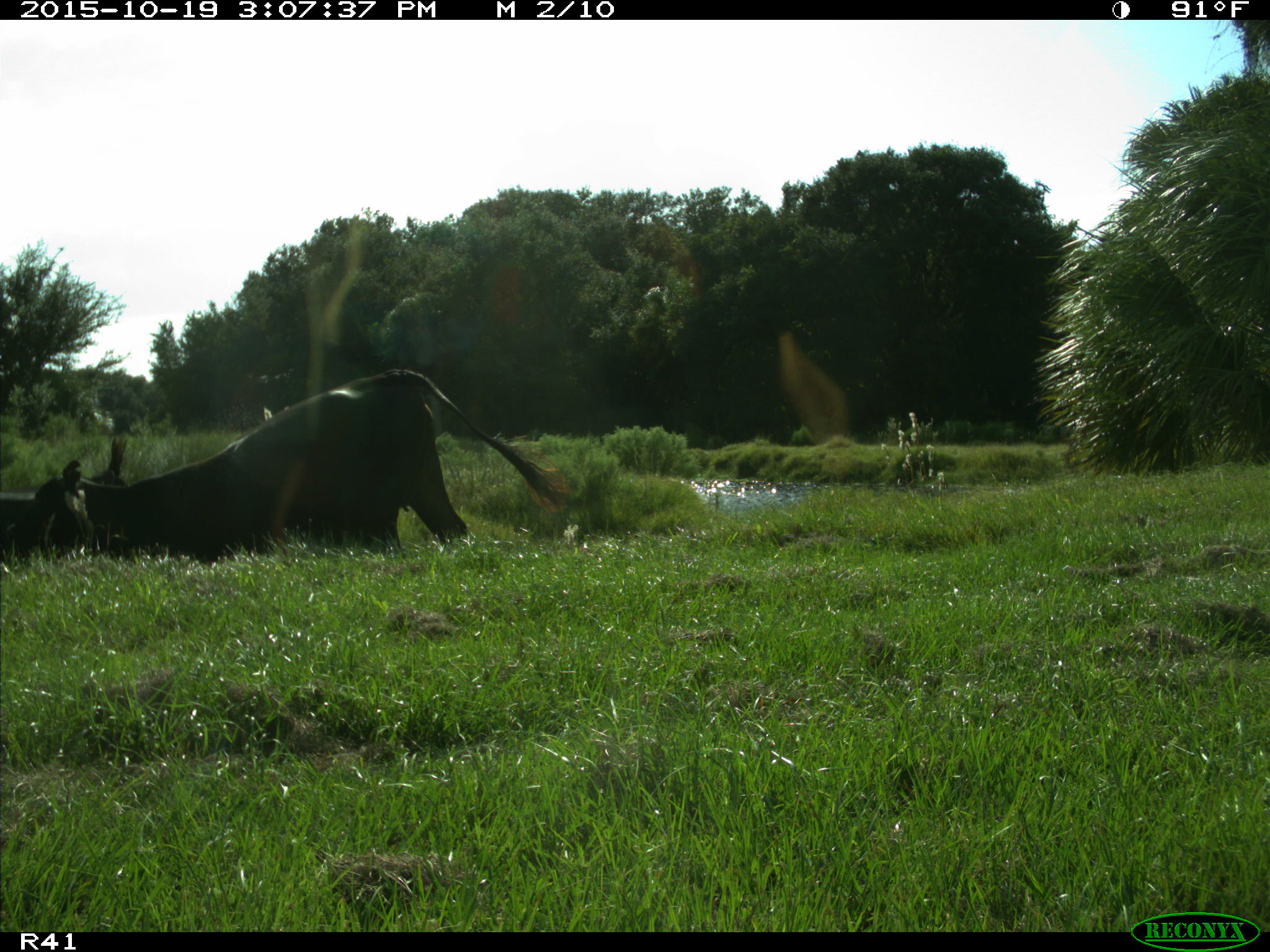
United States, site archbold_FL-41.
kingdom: Animalia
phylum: Chordata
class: Mammalia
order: Artiodactyla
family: Bovidae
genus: Bos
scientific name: Bos taurus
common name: domestic cow